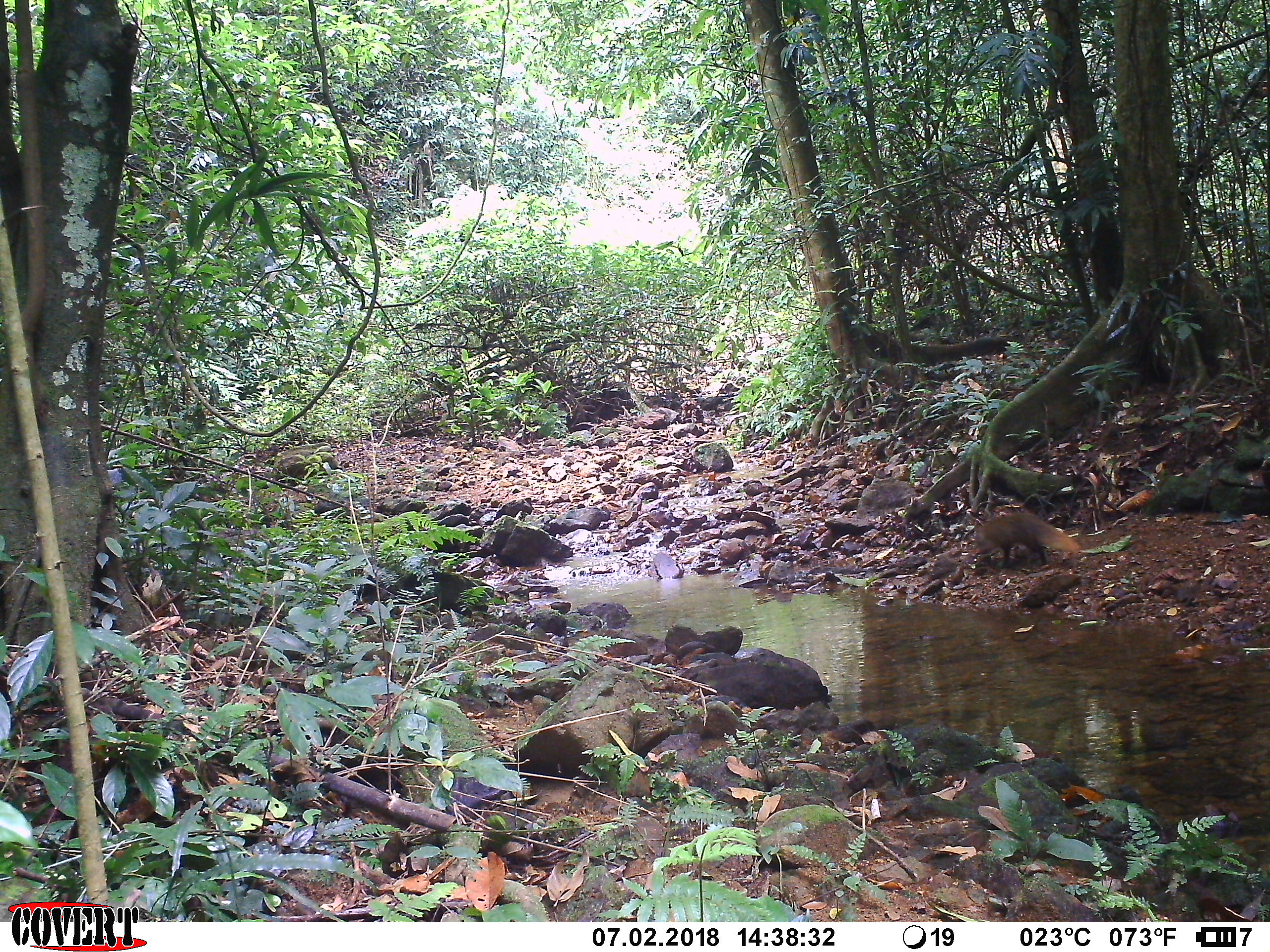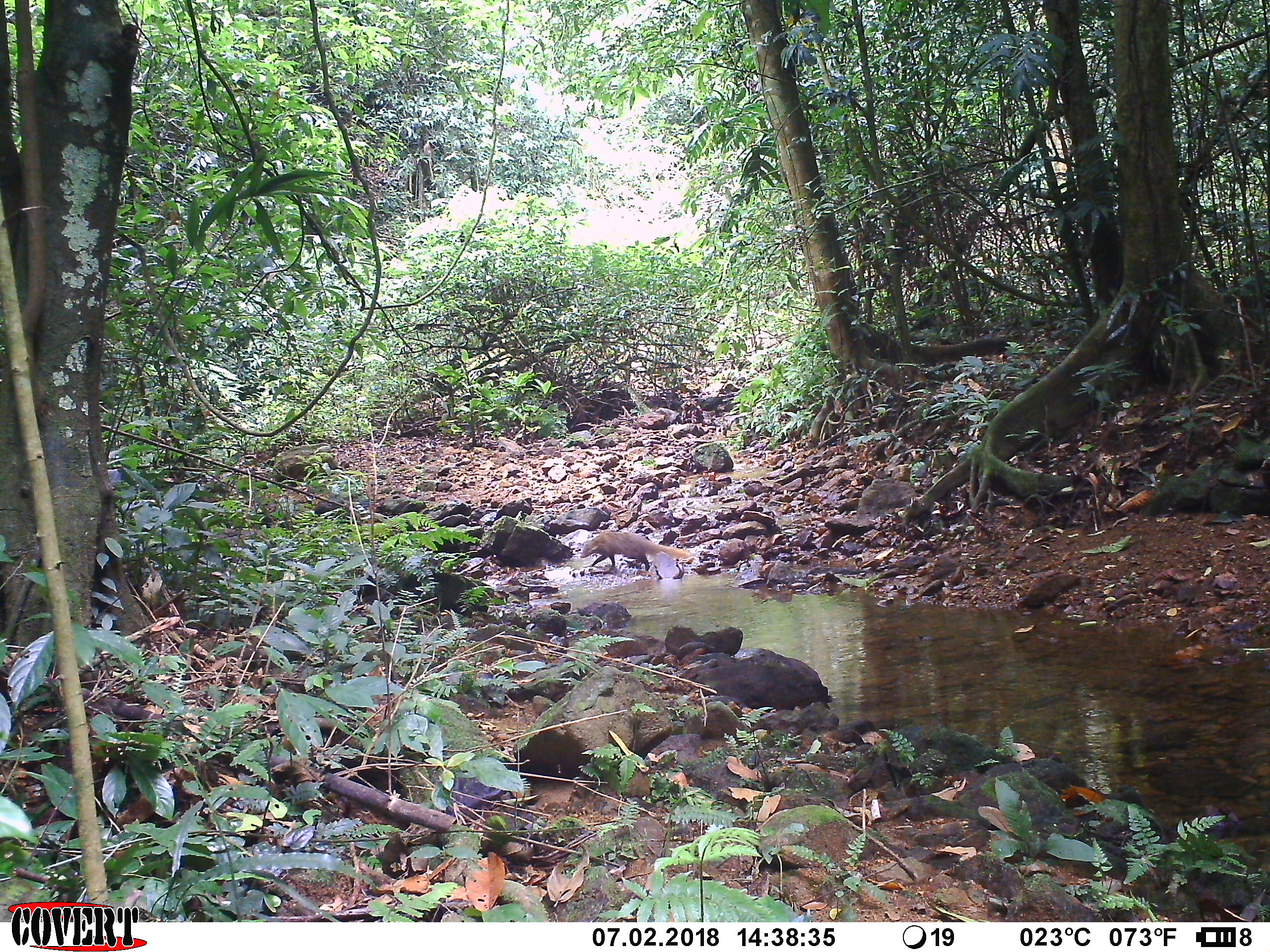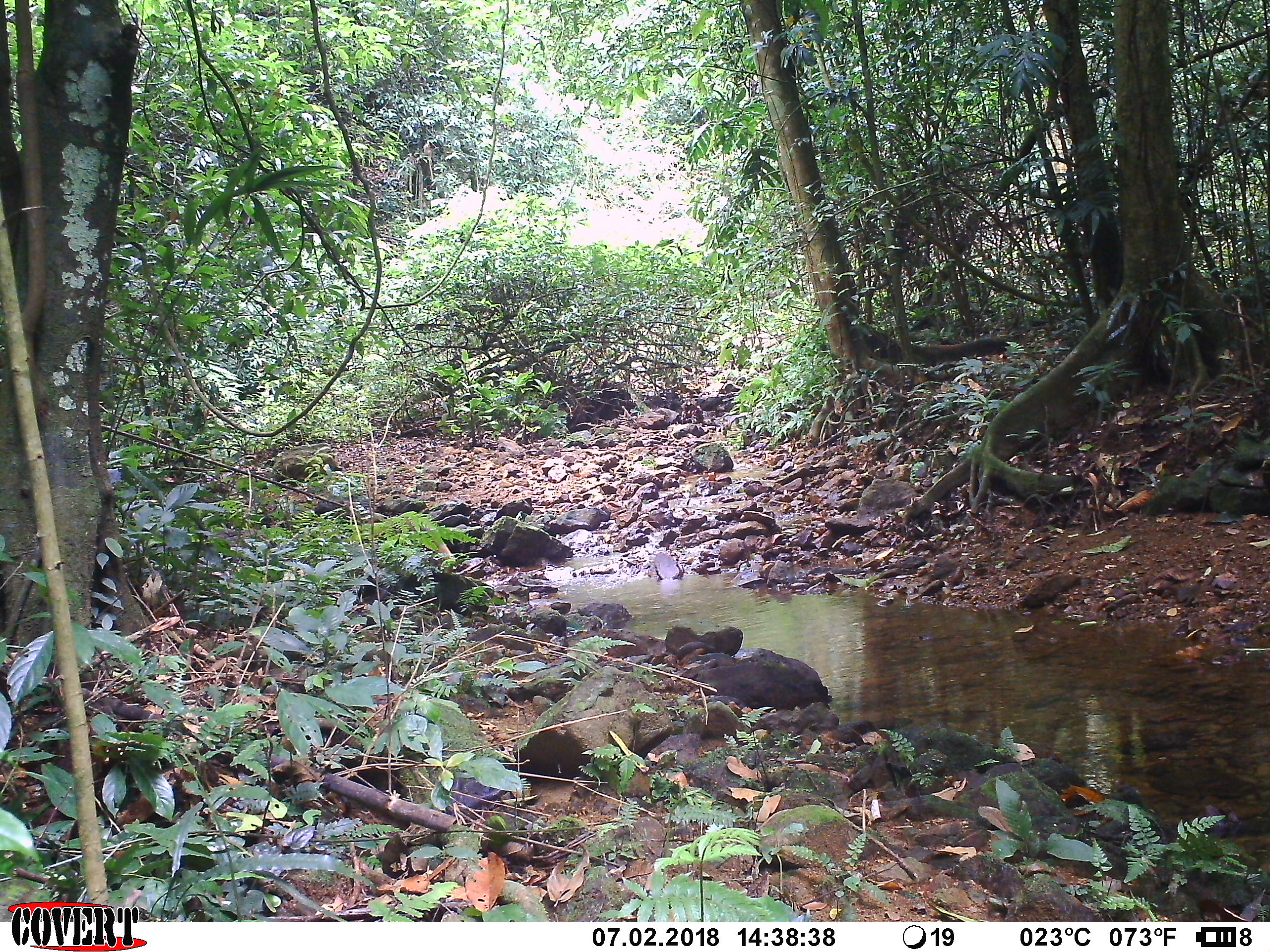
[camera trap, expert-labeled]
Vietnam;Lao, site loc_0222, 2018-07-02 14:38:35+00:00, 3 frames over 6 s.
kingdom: Animalia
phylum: Chordata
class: Mammalia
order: Carnivora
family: Herpestidae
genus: Urva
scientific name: Urva urva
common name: crab-eating mongoose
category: crab eating mongoose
Crab eating mongoose (crab-eating mongoose) (Urva urva). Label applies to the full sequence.